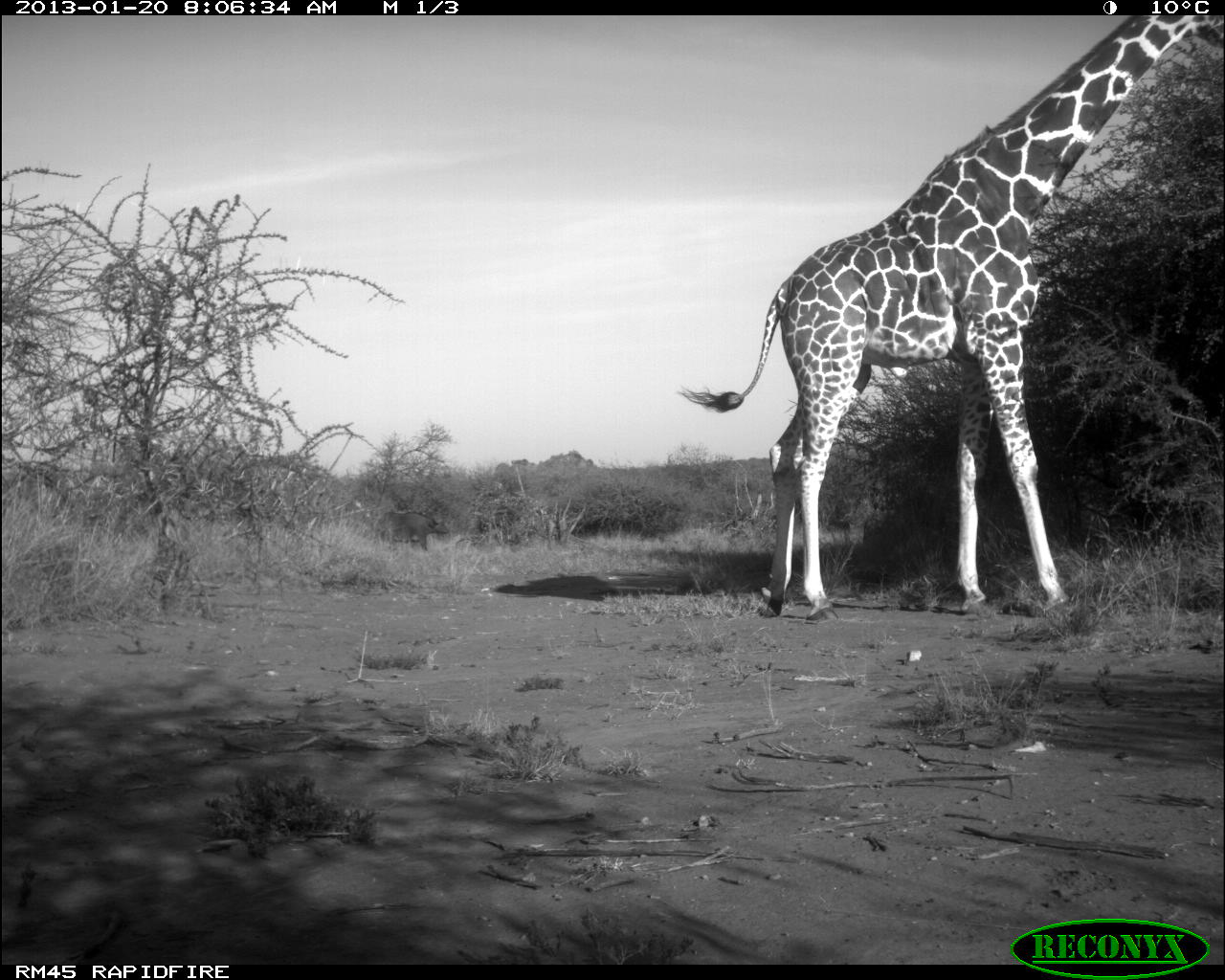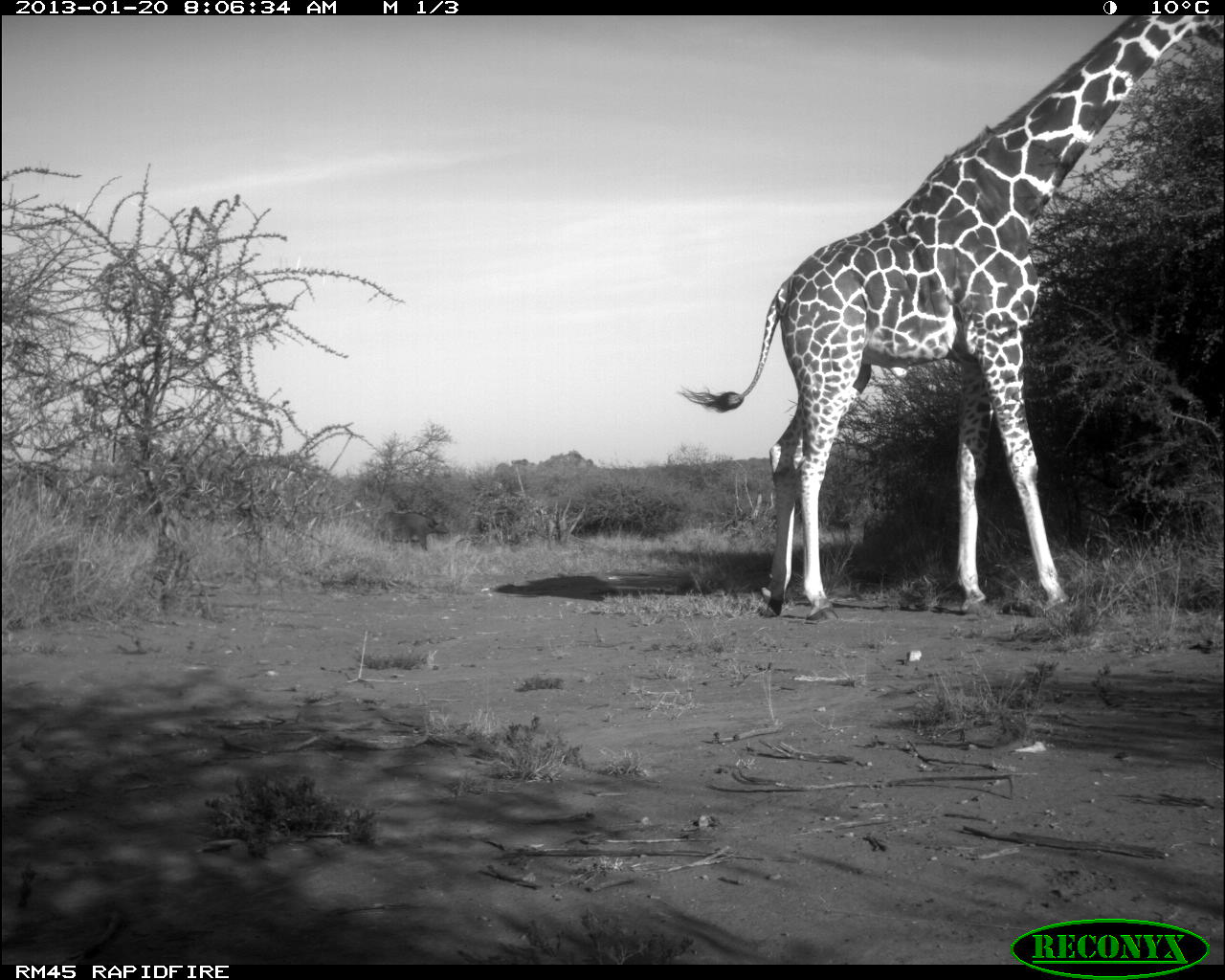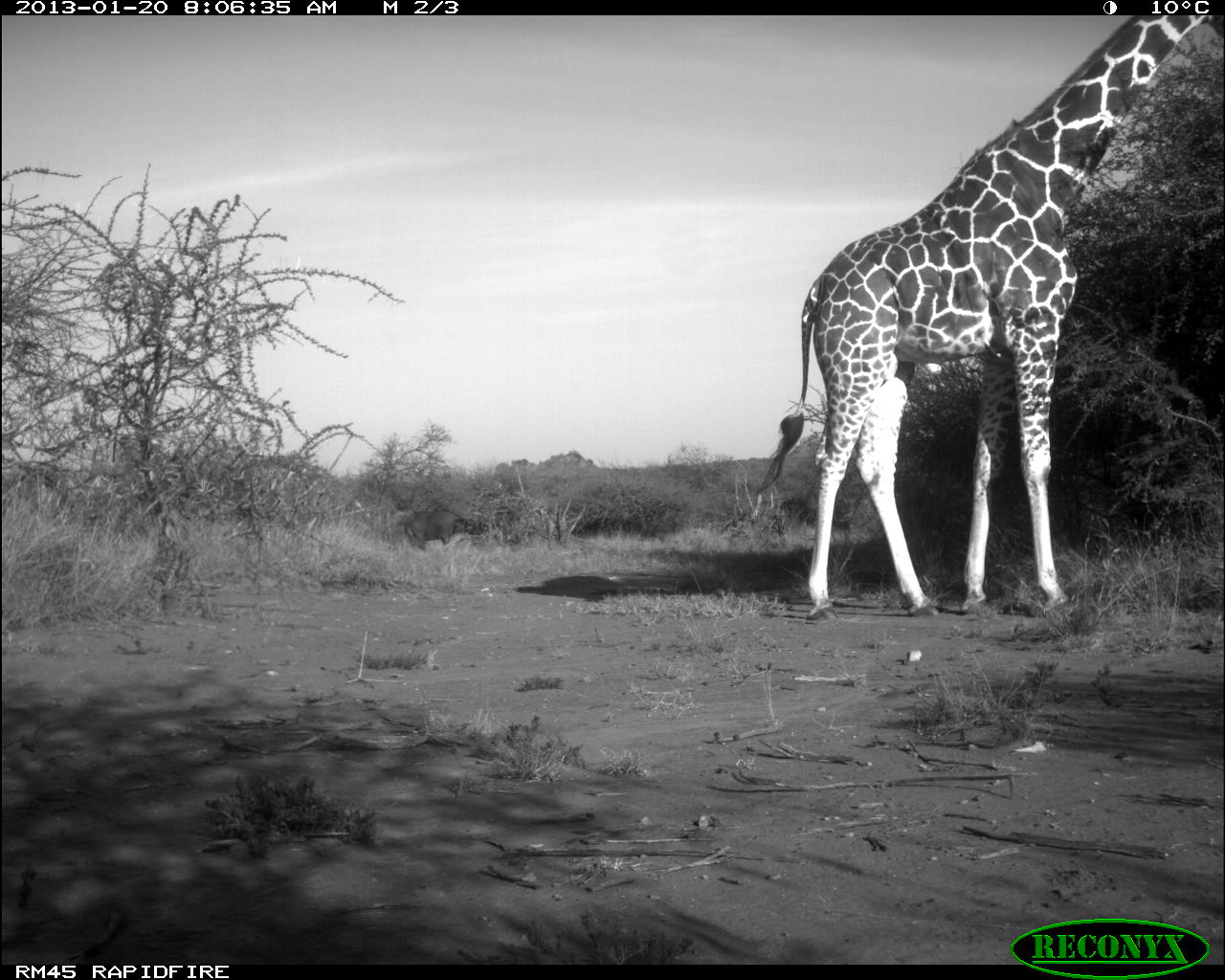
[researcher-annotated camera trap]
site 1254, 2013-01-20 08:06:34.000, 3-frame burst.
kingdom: Animalia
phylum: Chordata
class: Mammalia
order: Artiodactyla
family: Giraffidae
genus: Giraffa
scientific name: Giraffa camelopardalis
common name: giraffe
Giraffa camelopardalis (giraffe), count 1.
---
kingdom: Animalia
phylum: Chordata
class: Mammalia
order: Artiodactyla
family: Bovidae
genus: Bos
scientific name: Bos taurus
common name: domestic cattle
Bos taurus (domestic cattle), count 2.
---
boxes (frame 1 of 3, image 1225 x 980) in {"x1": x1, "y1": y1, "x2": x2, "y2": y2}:
giraffa camelopardalis: {"x1": 674, "y1": 16, "x2": 1198, "y2": 621}; {"x1": 379, "y1": 510, "x2": 450, "y2": 552}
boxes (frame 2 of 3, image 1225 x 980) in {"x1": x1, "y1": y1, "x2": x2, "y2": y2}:
bos taurus: {"x1": 674, "y1": 16, "x2": 1218, "y2": 614}; {"x1": 374, "y1": 509, "x2": 451, "y2": 554}